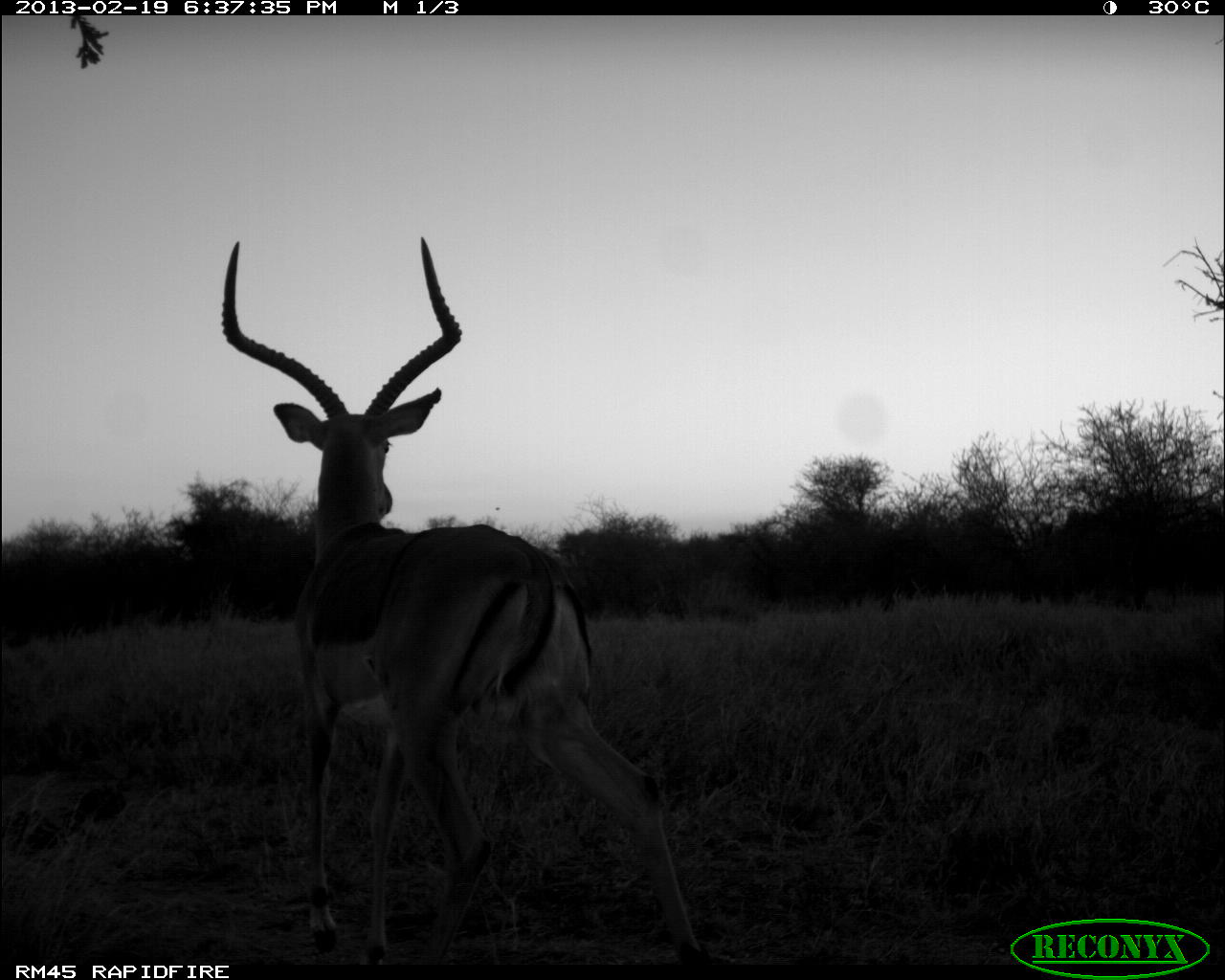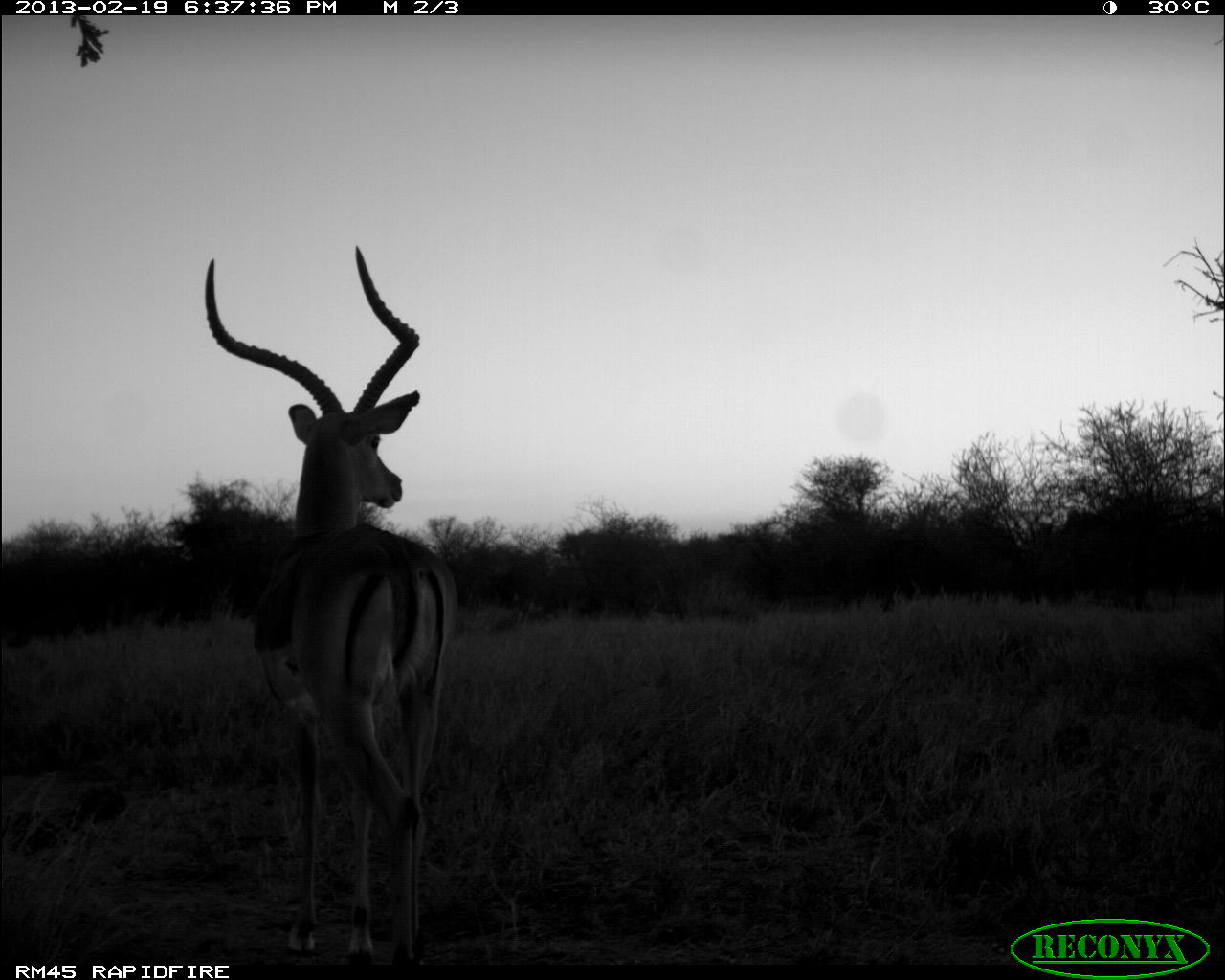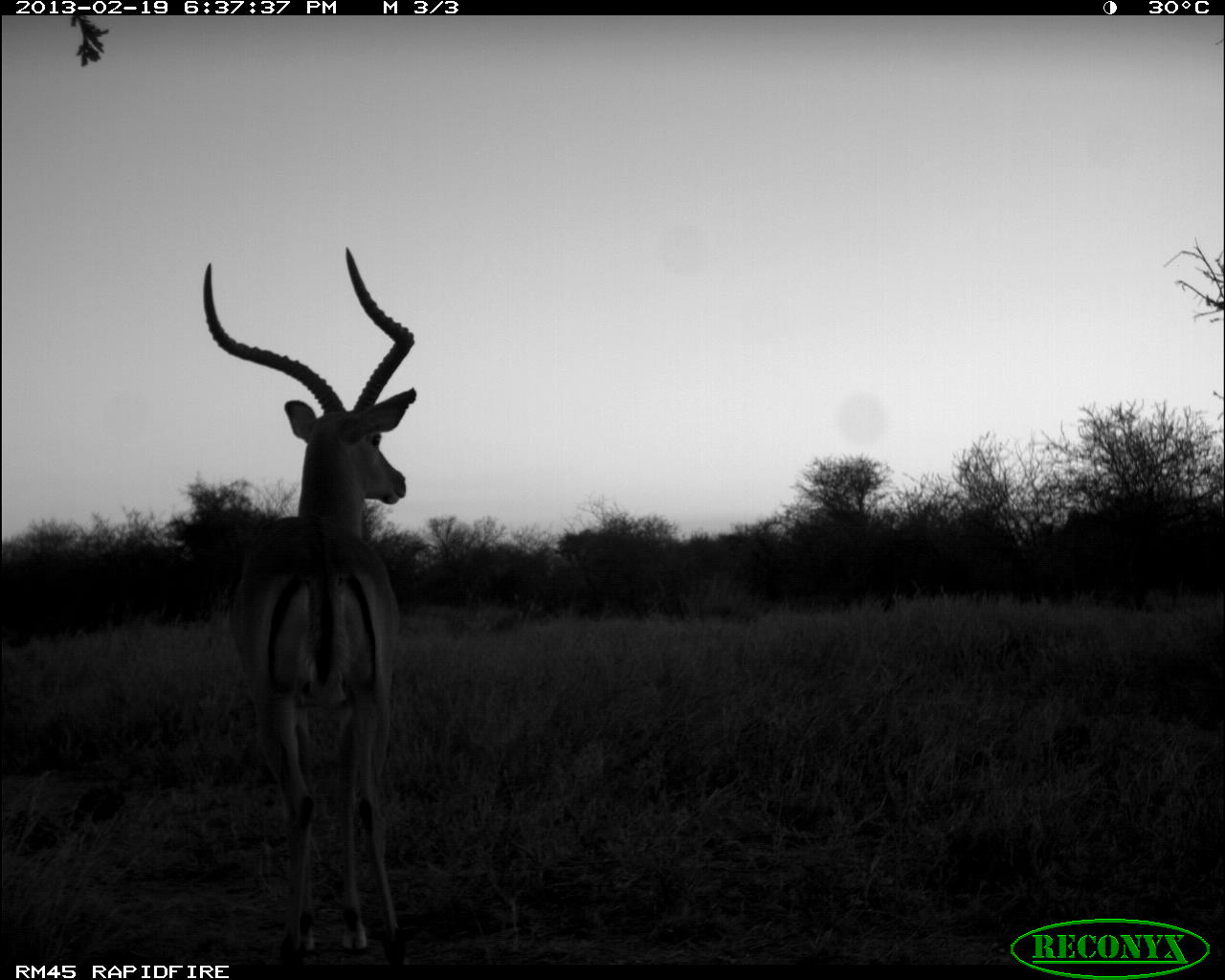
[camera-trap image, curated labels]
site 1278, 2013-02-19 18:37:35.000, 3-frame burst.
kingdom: Animalia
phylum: Chordata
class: Mammalia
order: Artiodactyla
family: Bovidae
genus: Aepyceros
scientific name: Aepyceros melampus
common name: impala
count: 1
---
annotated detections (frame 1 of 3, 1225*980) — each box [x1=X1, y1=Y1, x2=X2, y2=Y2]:
aepyceros melampus: [x1=221, y1=235, x2=707, y2=965]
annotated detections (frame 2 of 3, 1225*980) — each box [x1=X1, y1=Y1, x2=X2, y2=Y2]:
aepyceros melampus: [x1=199, y1=243, x2=450, y2=965]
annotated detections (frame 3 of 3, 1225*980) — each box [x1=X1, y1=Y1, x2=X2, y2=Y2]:
aepyceros melampus: [x1=199, y1=242, x2=420, y2=961]